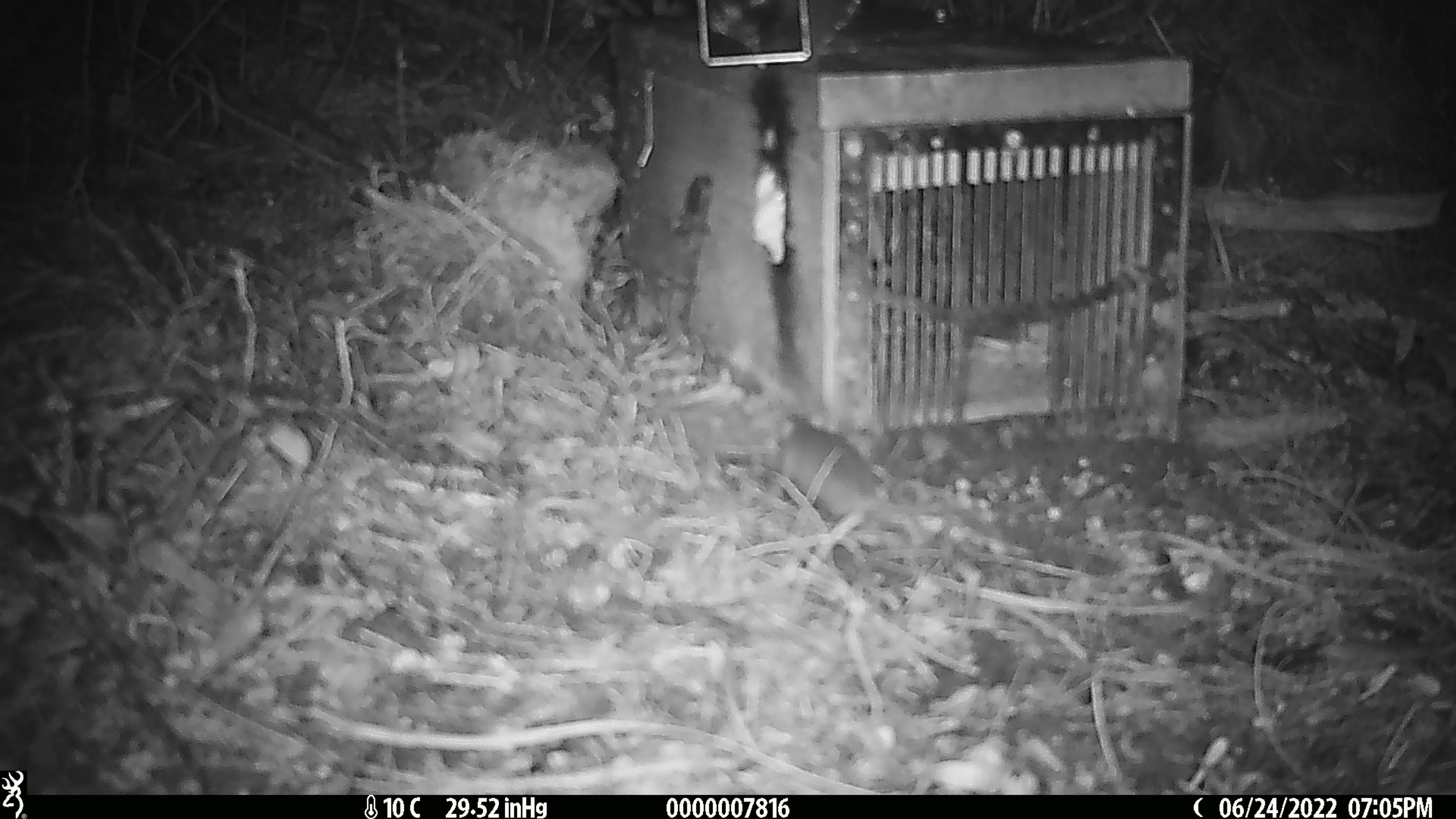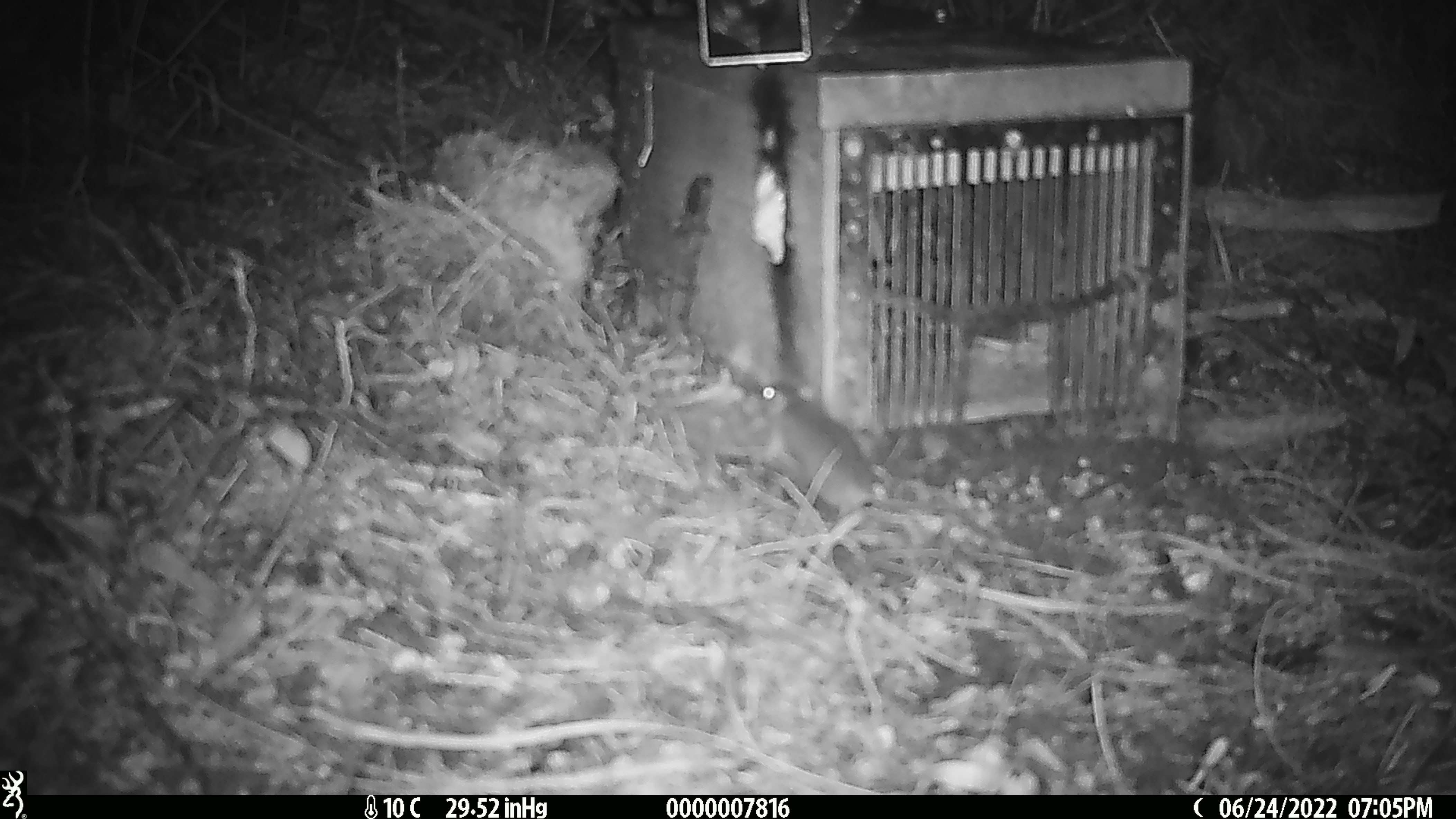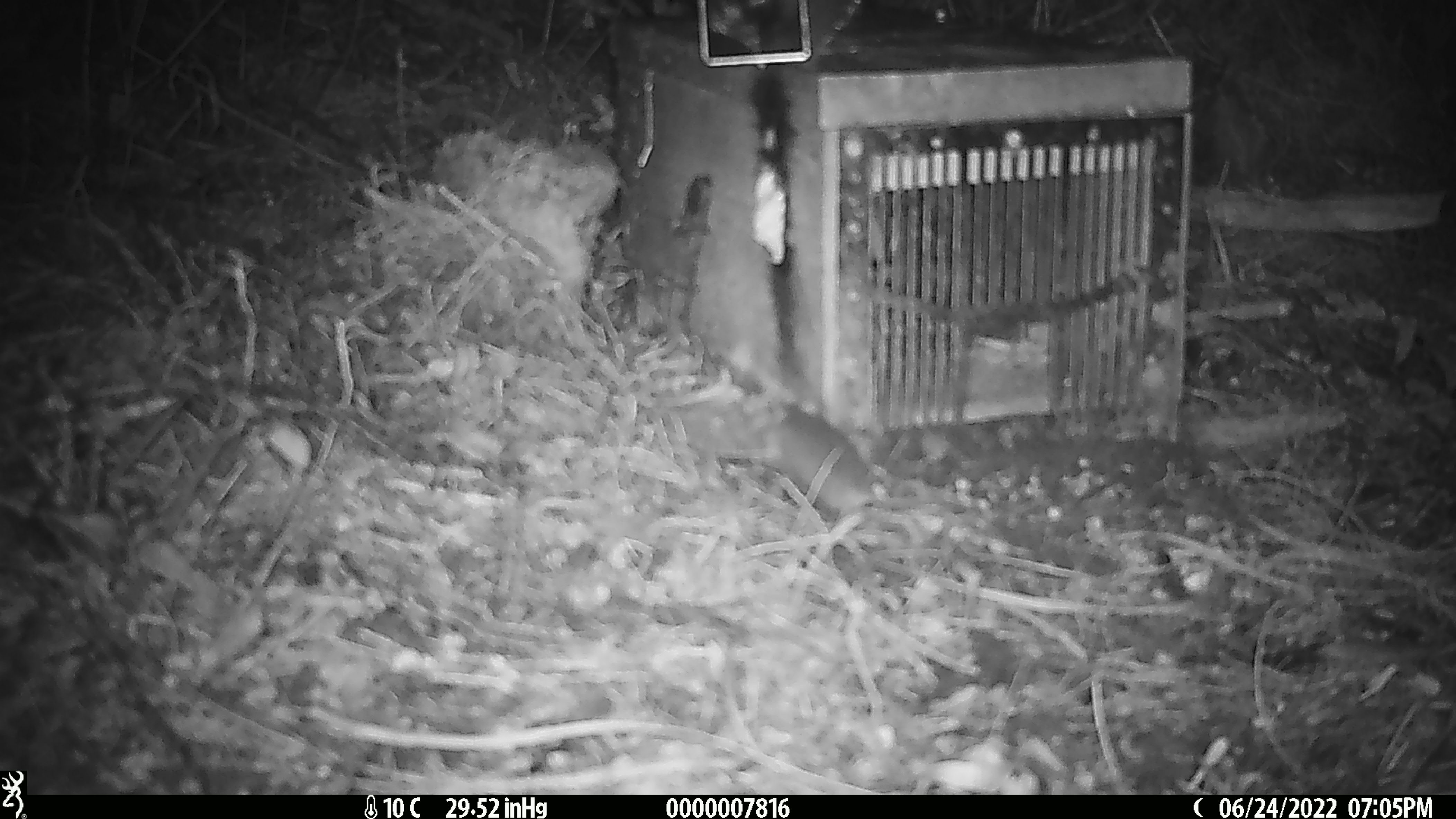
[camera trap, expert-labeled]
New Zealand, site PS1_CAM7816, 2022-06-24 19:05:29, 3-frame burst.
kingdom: Animalia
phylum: Chordata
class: Mammalia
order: Rodentia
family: Muridae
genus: Mus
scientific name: Mus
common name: mouse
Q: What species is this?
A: Mouse (Mus).